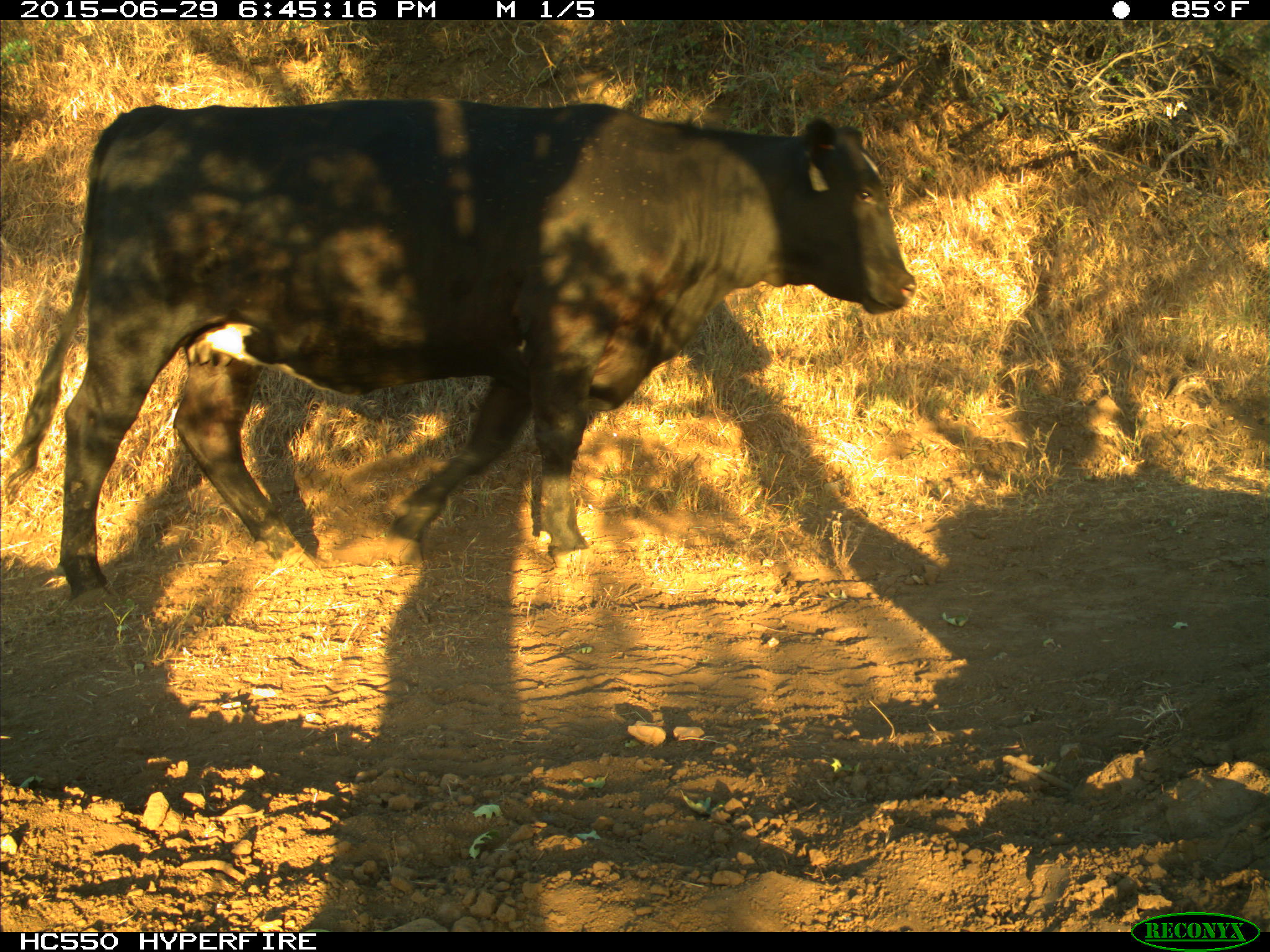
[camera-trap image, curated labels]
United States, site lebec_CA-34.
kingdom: Animalia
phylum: Chordata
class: Mammalia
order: Artiodactyla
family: Bovidae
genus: Bos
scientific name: Bos taurus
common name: domestic cow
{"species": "Bos taurus (domestic cow)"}